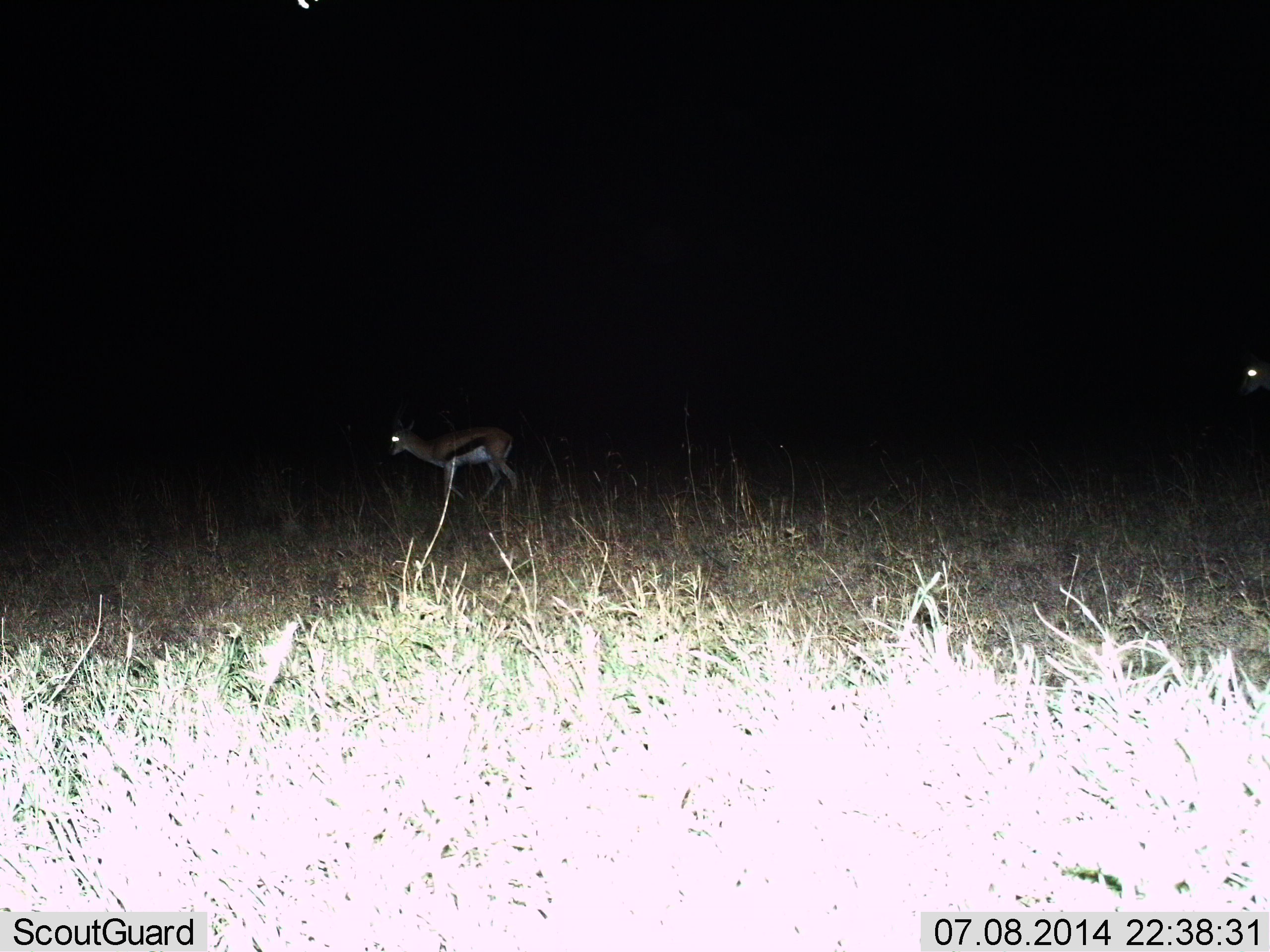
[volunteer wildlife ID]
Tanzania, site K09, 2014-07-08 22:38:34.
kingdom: Animalia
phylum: Chordata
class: Mammalia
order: Artiodactyla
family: Bovidae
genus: Eudorcas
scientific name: Eudorcas thomsonii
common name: thomson's gazelle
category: gazellethomsons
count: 2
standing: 30%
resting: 10%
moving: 60%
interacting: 0%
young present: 10%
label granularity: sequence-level